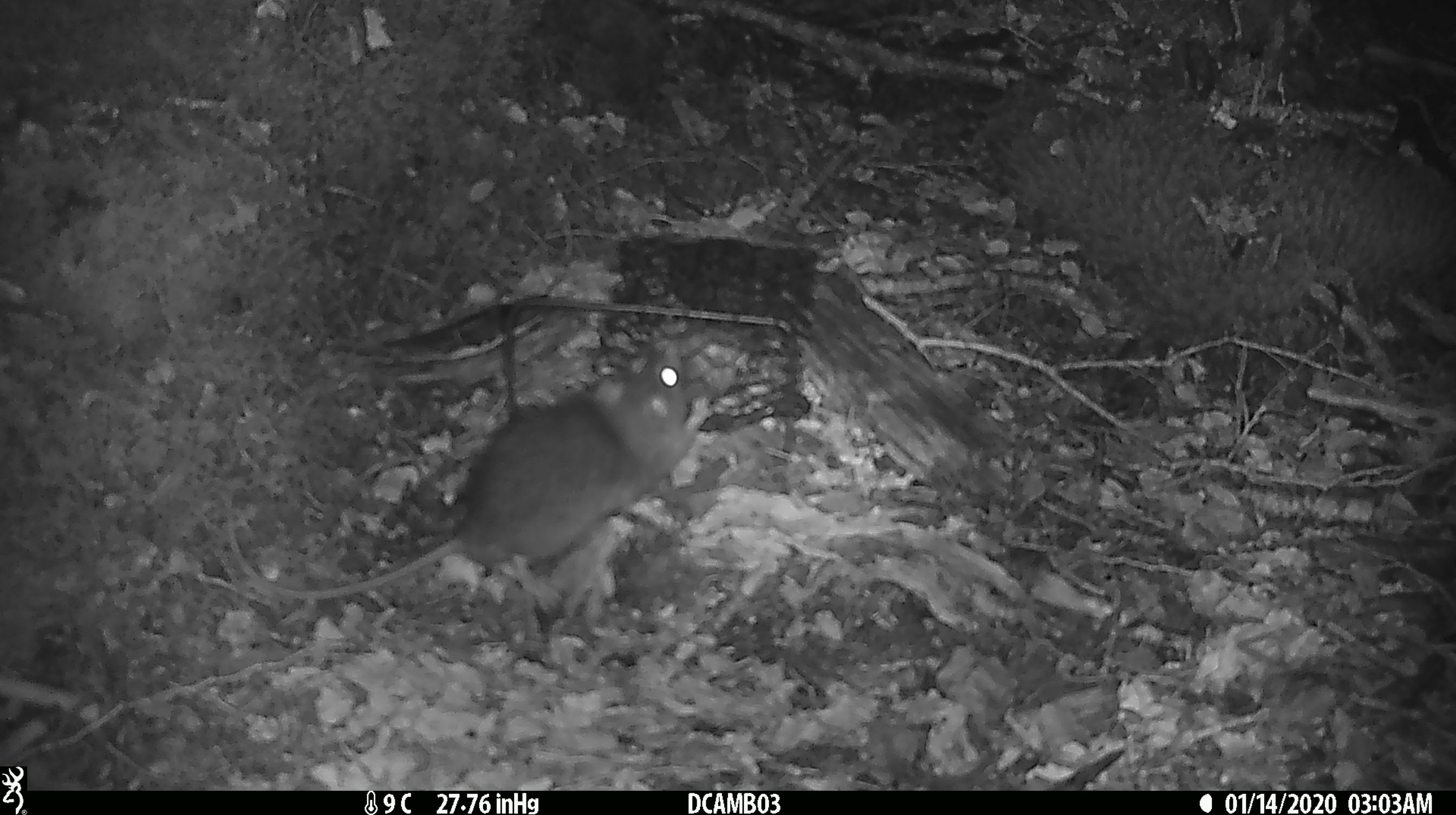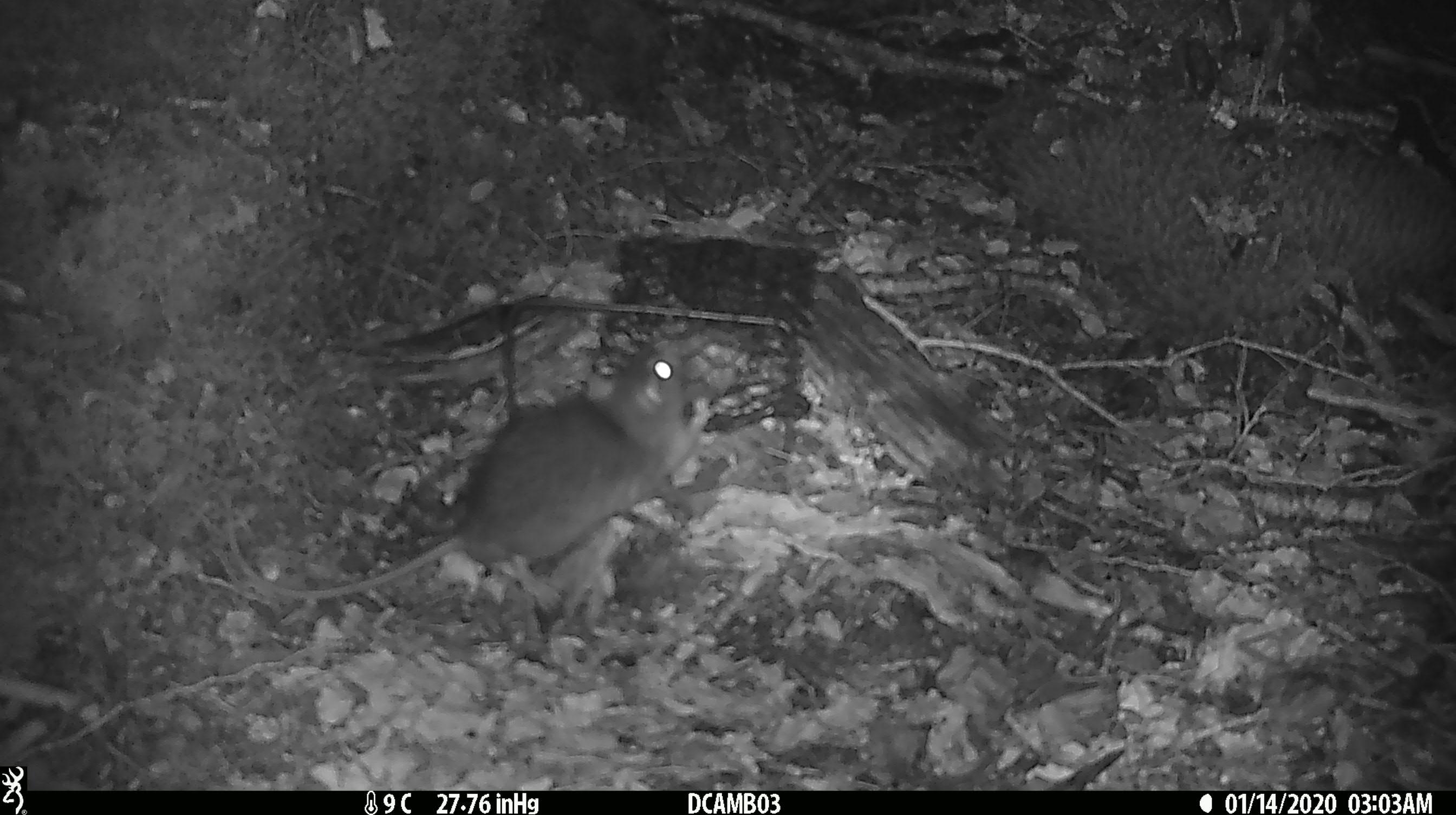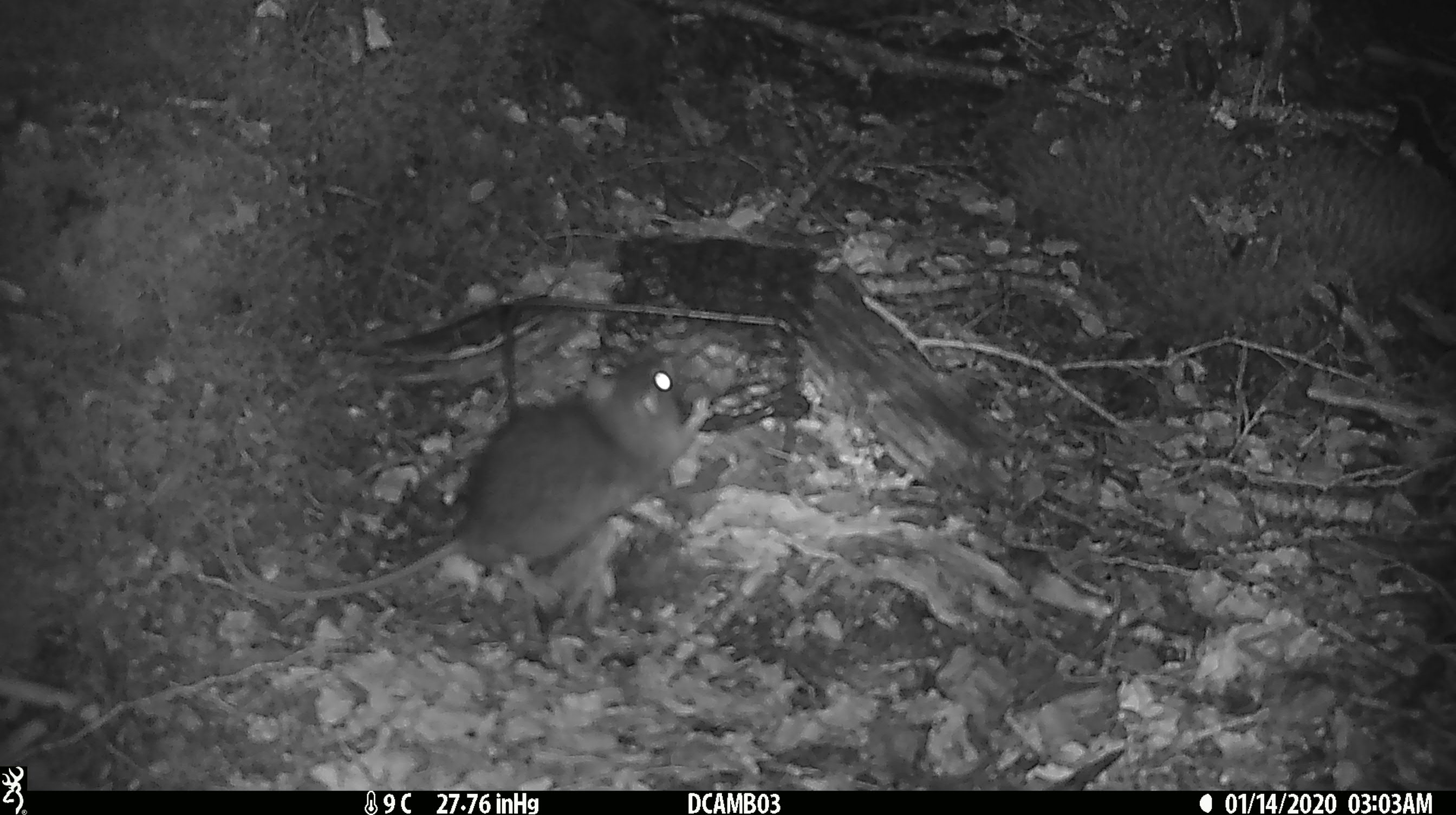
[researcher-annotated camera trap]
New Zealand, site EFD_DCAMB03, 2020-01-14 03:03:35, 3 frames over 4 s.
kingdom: Animalia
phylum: Chordata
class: Mammalia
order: Rodentia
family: Muridae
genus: Rattus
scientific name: Rattus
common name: rat